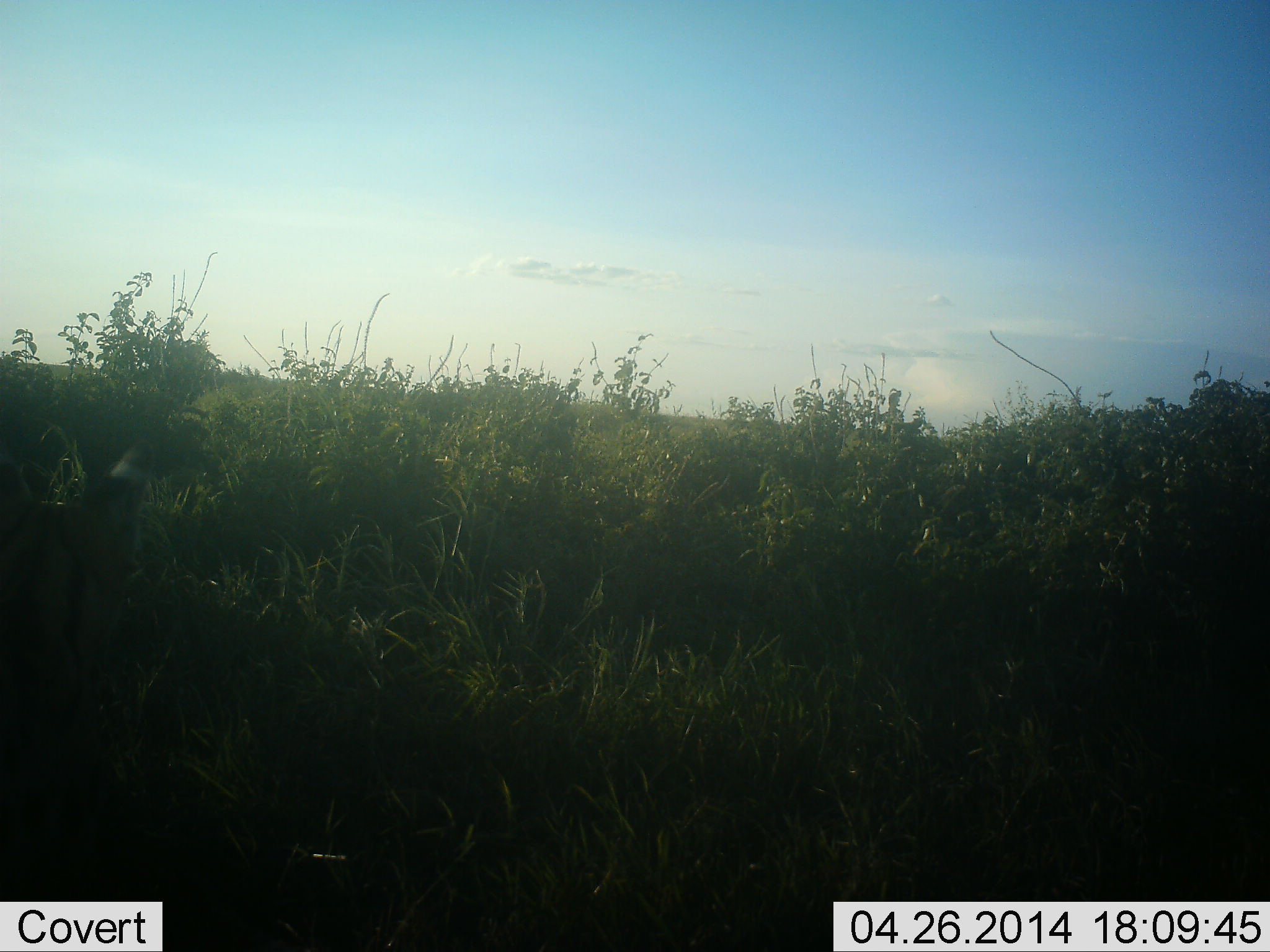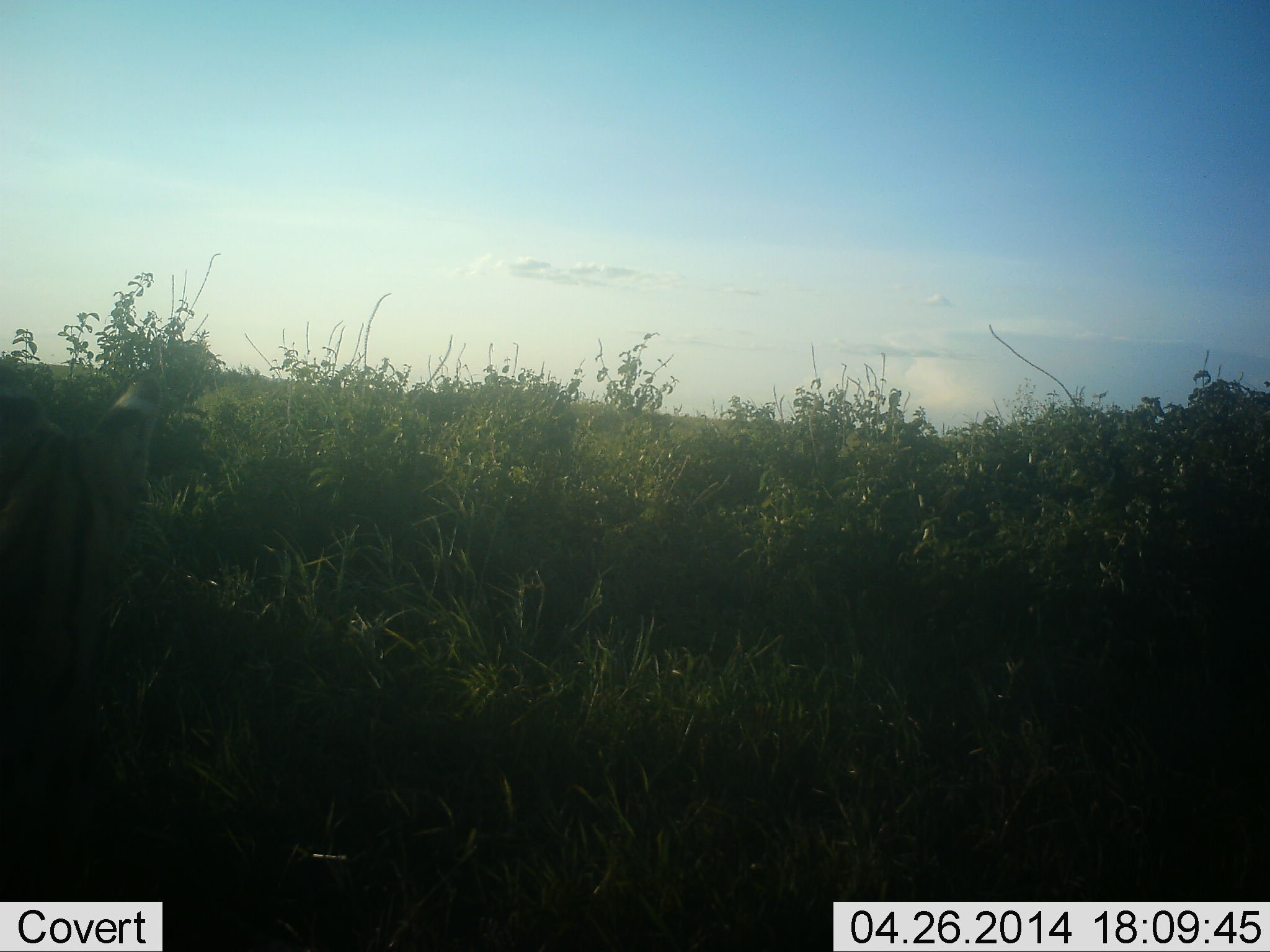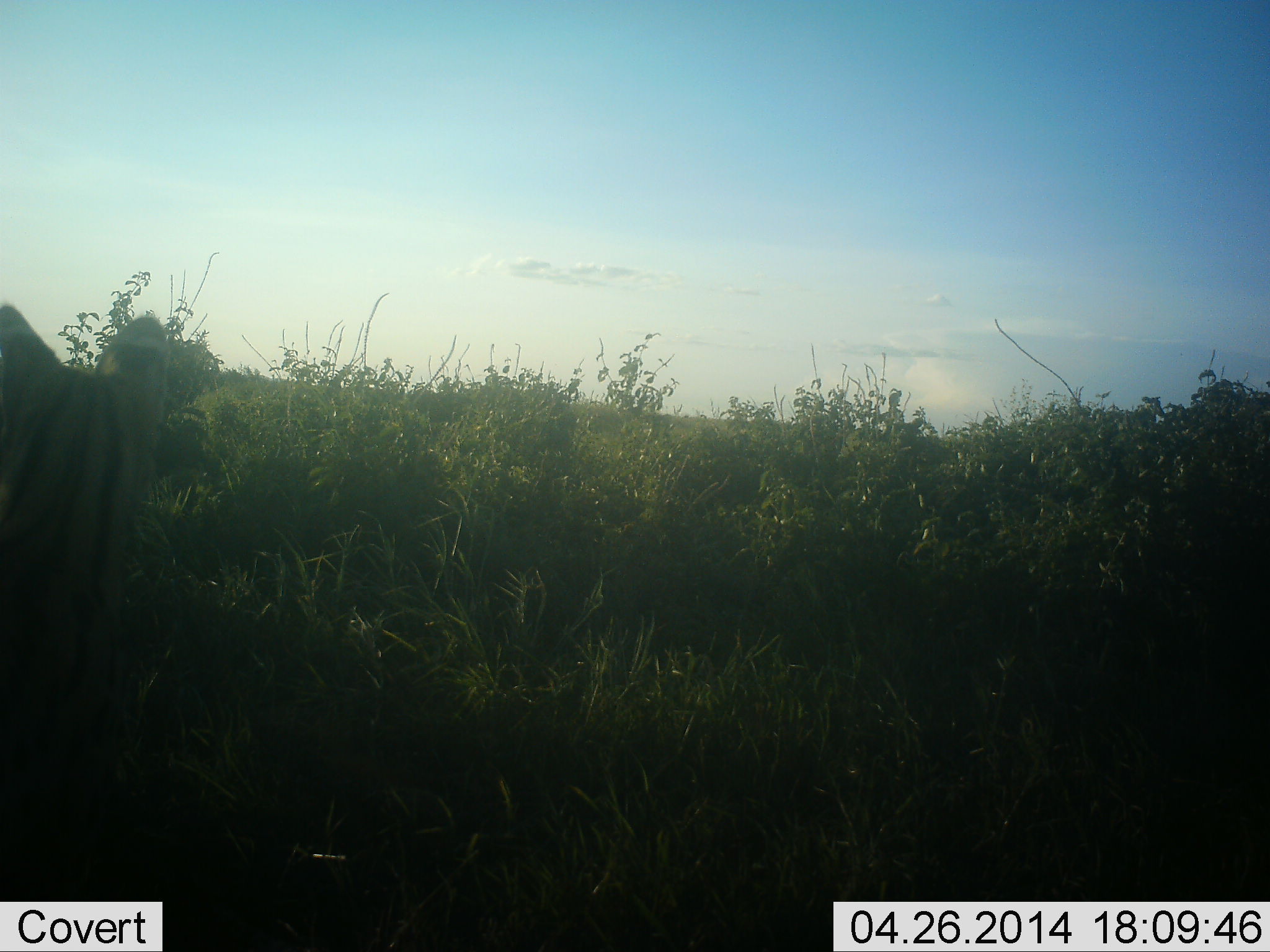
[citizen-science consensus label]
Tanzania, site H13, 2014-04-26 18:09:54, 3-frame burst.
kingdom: Animalia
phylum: Chordata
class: Mammalia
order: Carnivora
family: Felidae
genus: Leptailurus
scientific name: Leptailurus serval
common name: serval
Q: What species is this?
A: Serval (Leptailurus serval).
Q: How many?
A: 1.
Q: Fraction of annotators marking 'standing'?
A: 70%.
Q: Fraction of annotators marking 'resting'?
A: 10%.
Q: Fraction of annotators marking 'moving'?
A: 20%.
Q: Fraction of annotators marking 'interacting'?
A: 0%.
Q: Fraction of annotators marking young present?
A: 0%.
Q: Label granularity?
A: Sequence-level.